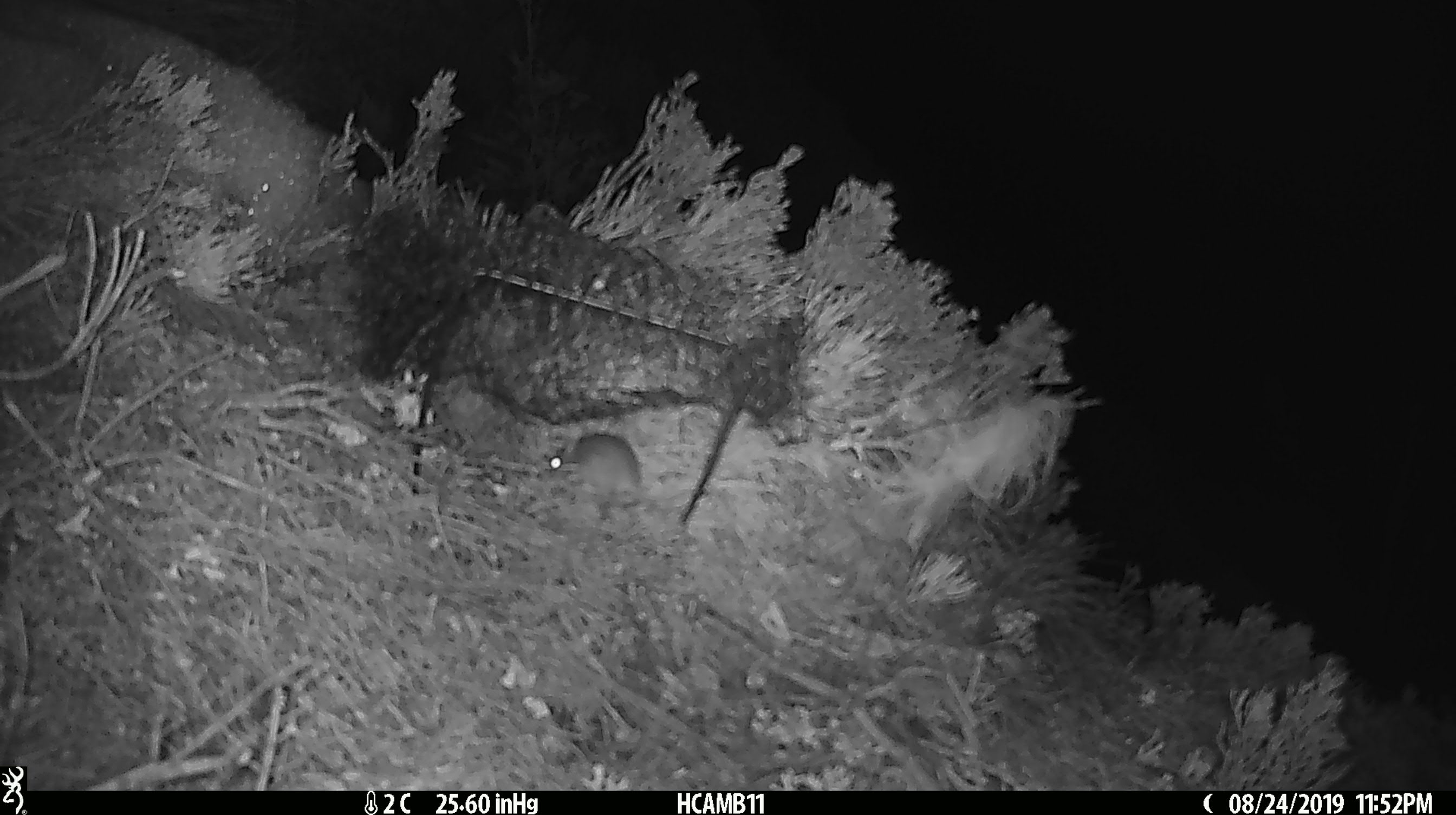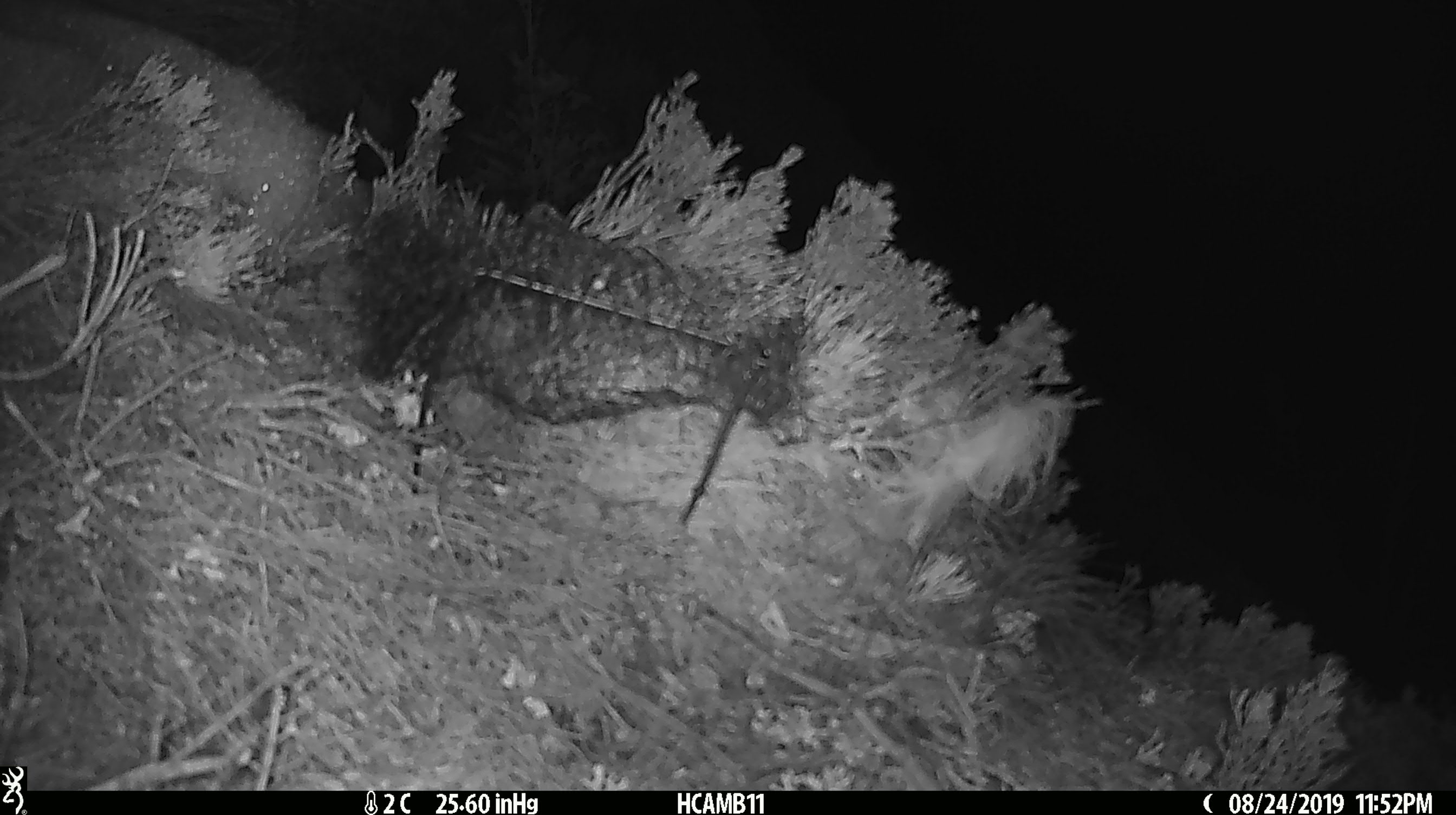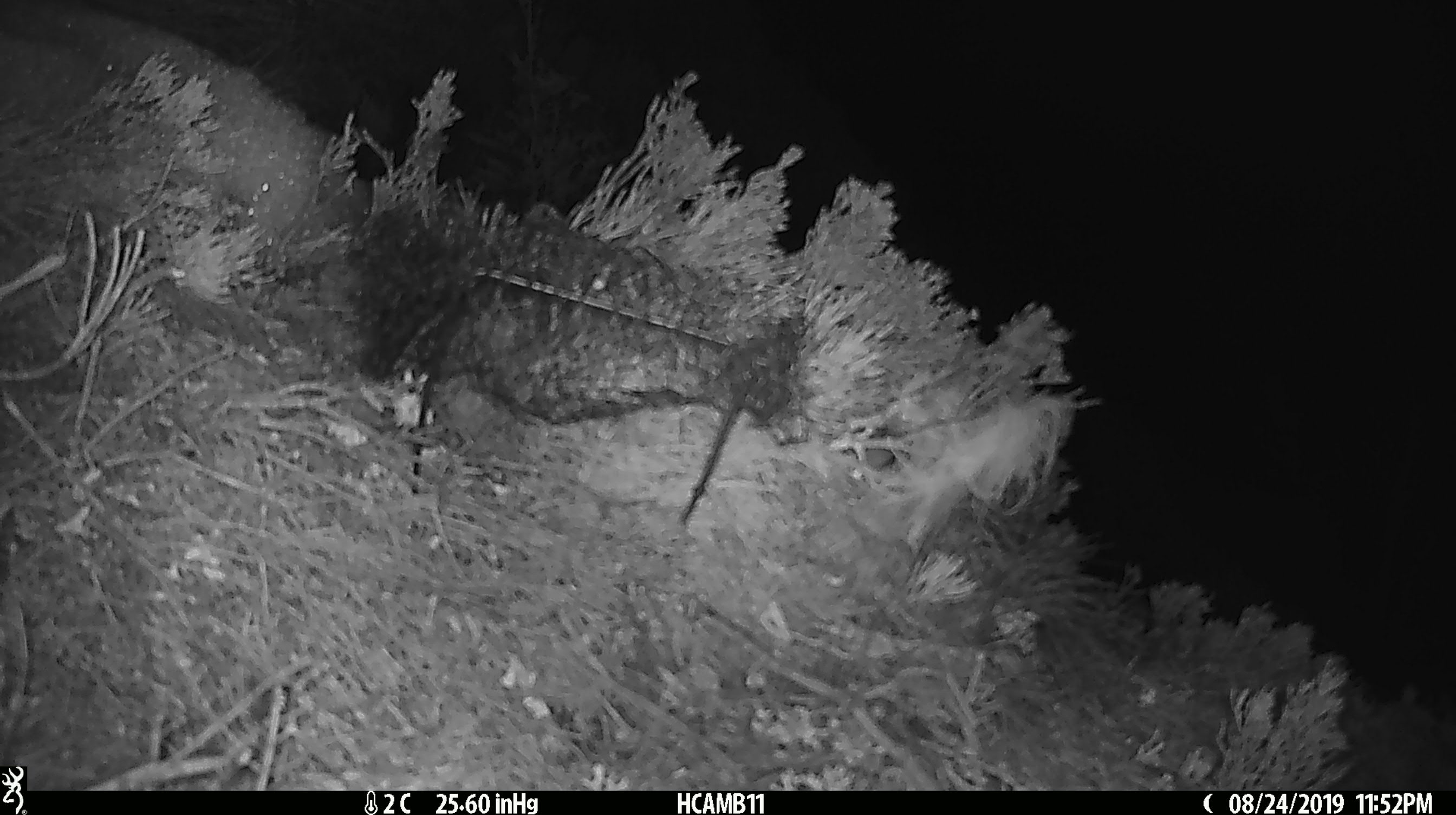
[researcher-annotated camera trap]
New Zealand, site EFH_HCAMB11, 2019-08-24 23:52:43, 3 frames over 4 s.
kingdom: Animalia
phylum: Chordata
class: Mammalia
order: Rodentia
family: Muridae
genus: Mus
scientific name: Mus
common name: mouse